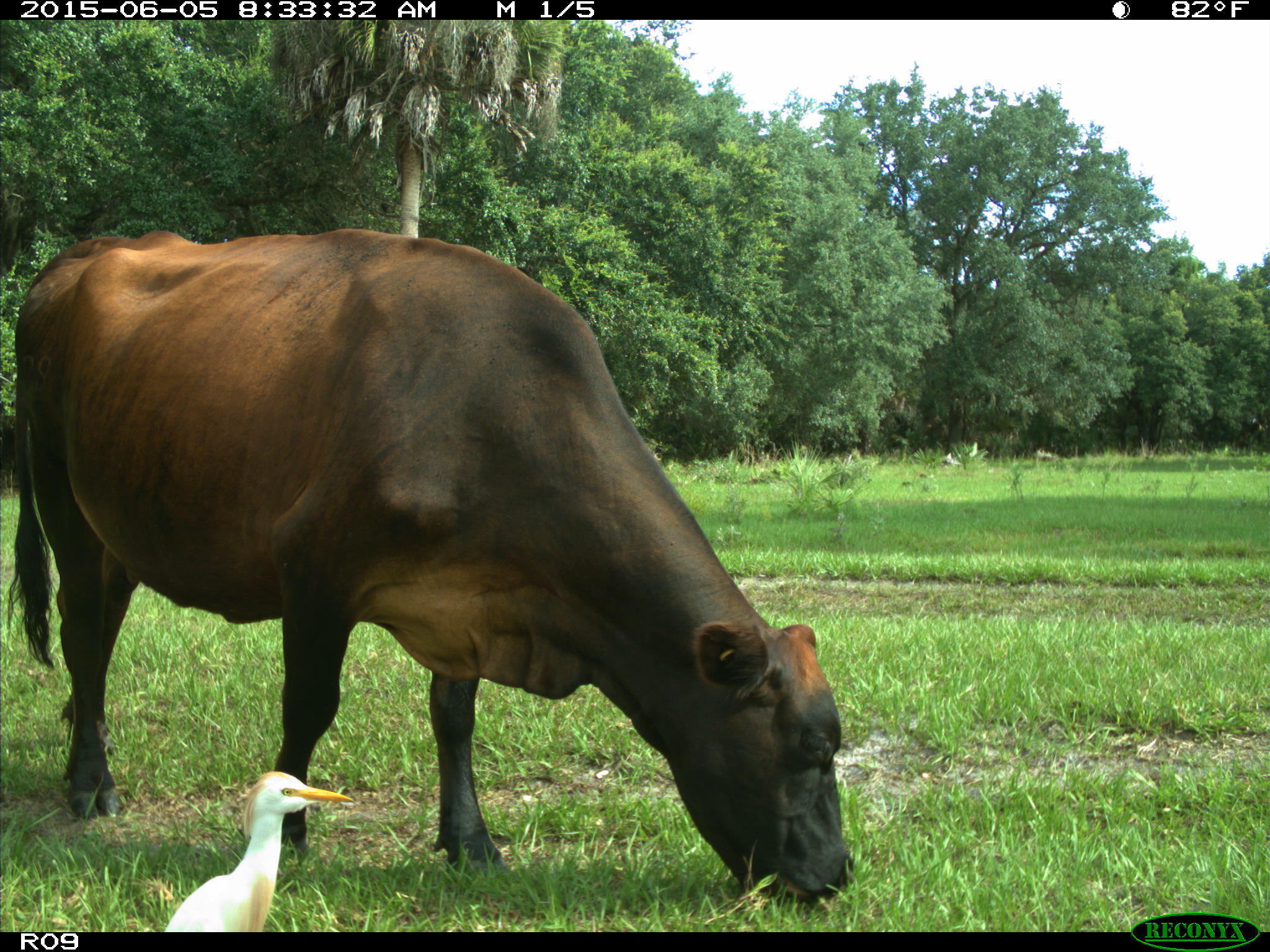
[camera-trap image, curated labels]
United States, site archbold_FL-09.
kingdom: Animalia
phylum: Chordata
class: Mammalia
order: Artiodactyla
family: Bovidae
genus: Bos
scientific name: Bos taurus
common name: domestic cow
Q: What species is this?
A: Bos taurus (domestic cow).